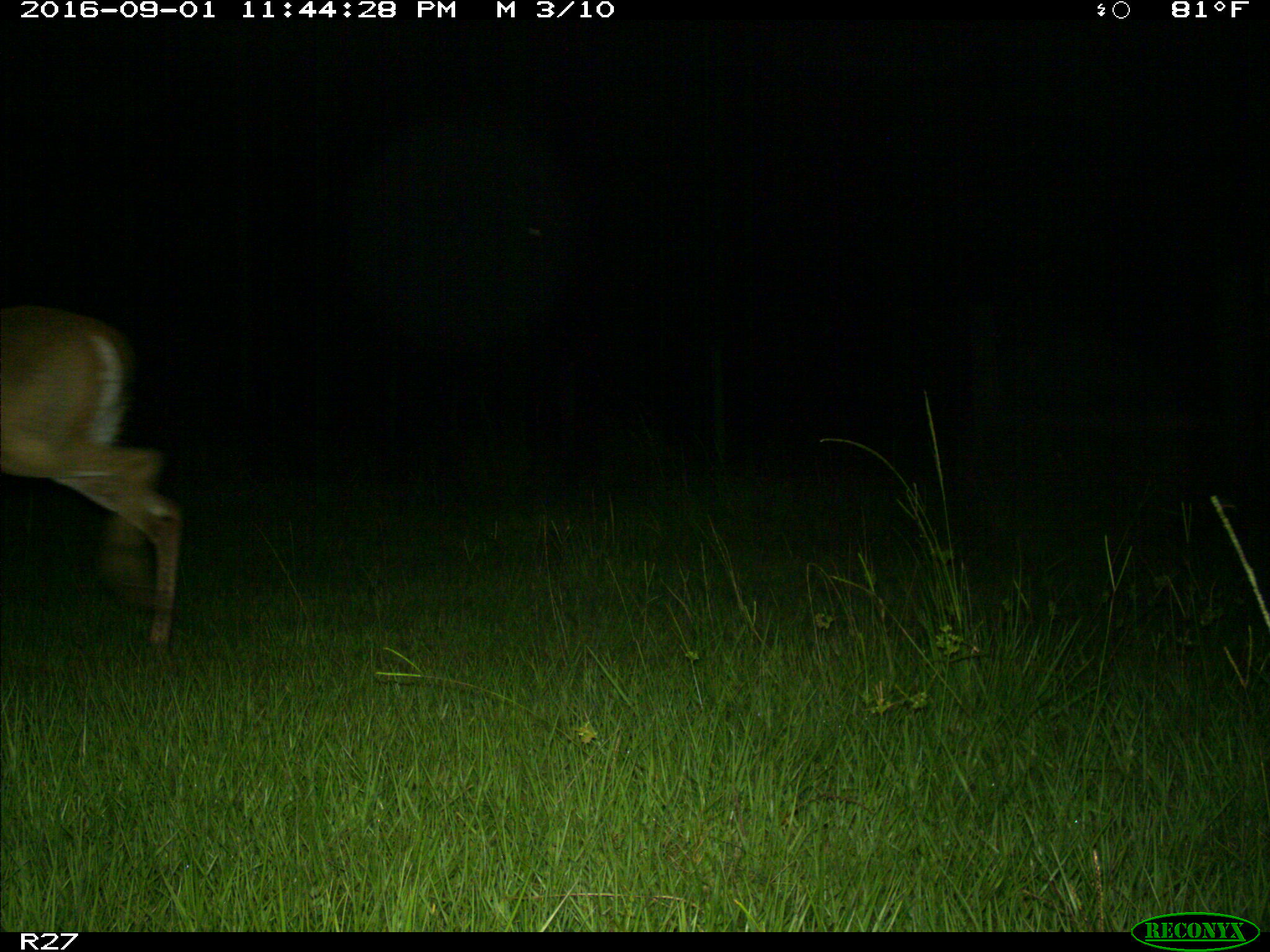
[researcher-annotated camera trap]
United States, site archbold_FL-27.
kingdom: Animalia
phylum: Chordata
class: Mammalia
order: Artiodactyla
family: Cervidae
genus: Odocoileus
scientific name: Odocoileus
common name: deer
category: unidentified deer